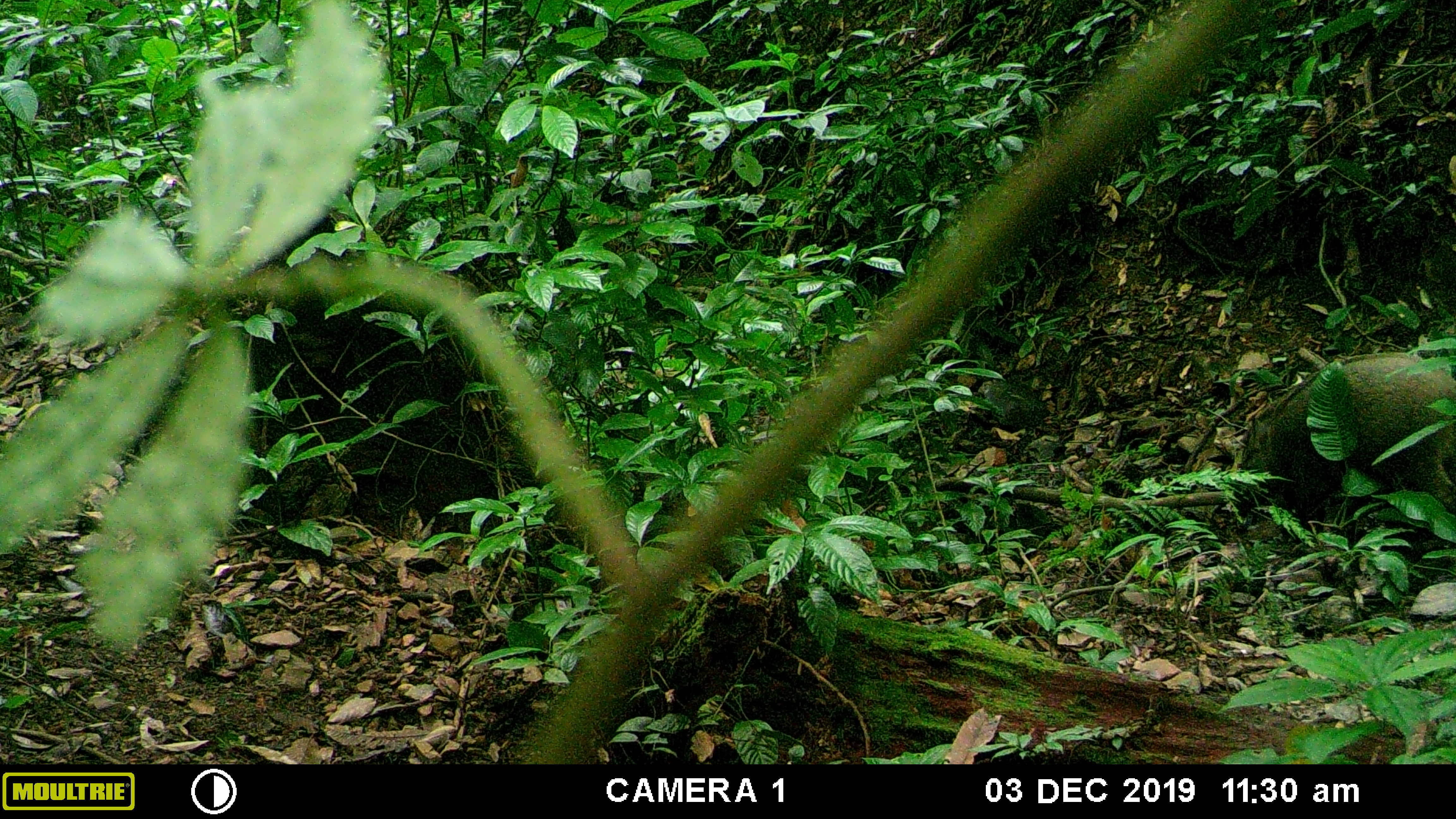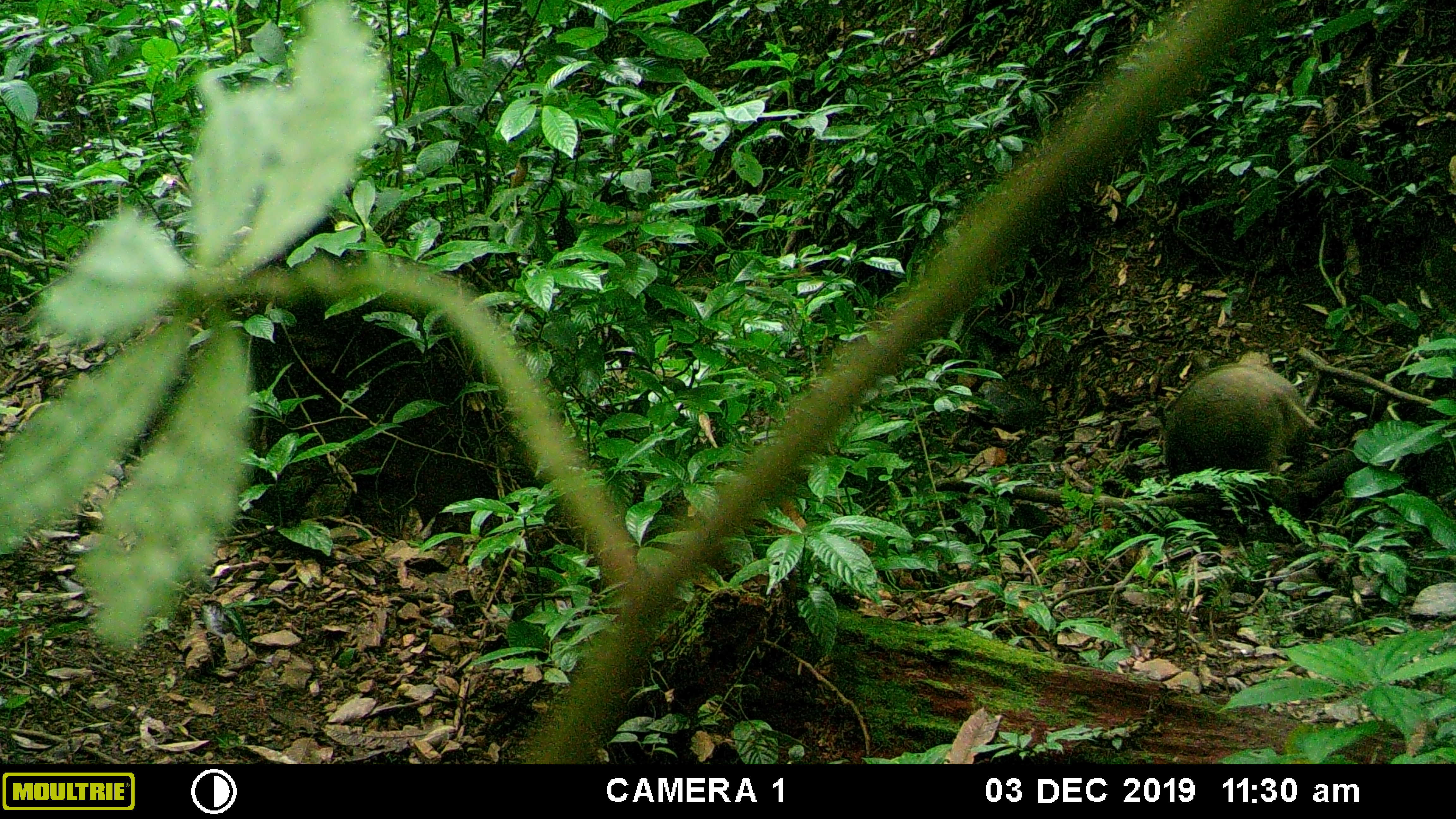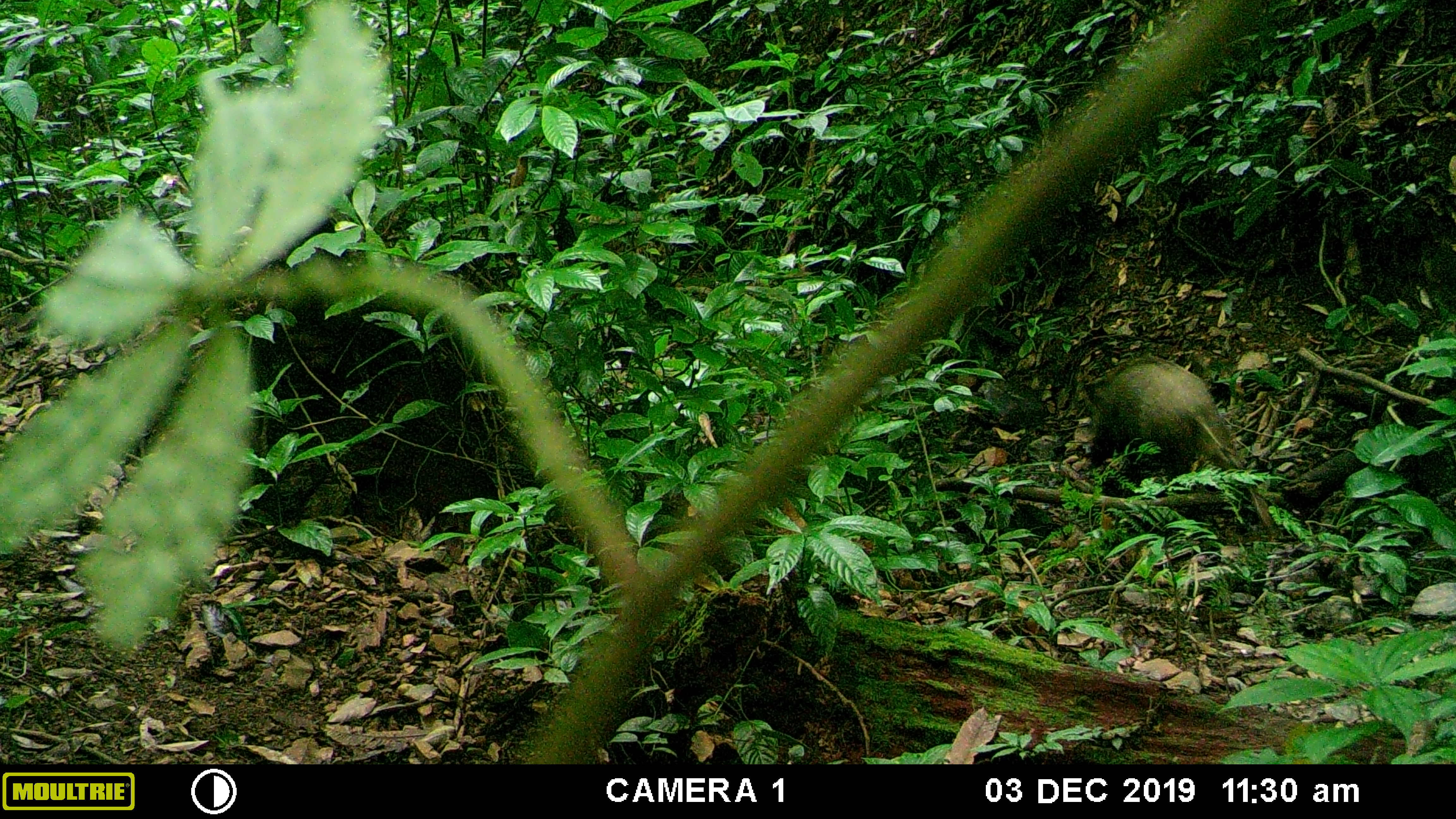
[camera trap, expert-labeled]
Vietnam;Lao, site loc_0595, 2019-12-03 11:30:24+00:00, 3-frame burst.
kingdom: Animalia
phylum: Chordata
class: Mammalia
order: Artiodactyla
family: Suidae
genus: Sus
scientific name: Sus scrofa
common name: eurasian wild pig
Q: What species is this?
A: Eurasian wild pig (Sus scrofa).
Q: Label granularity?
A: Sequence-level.